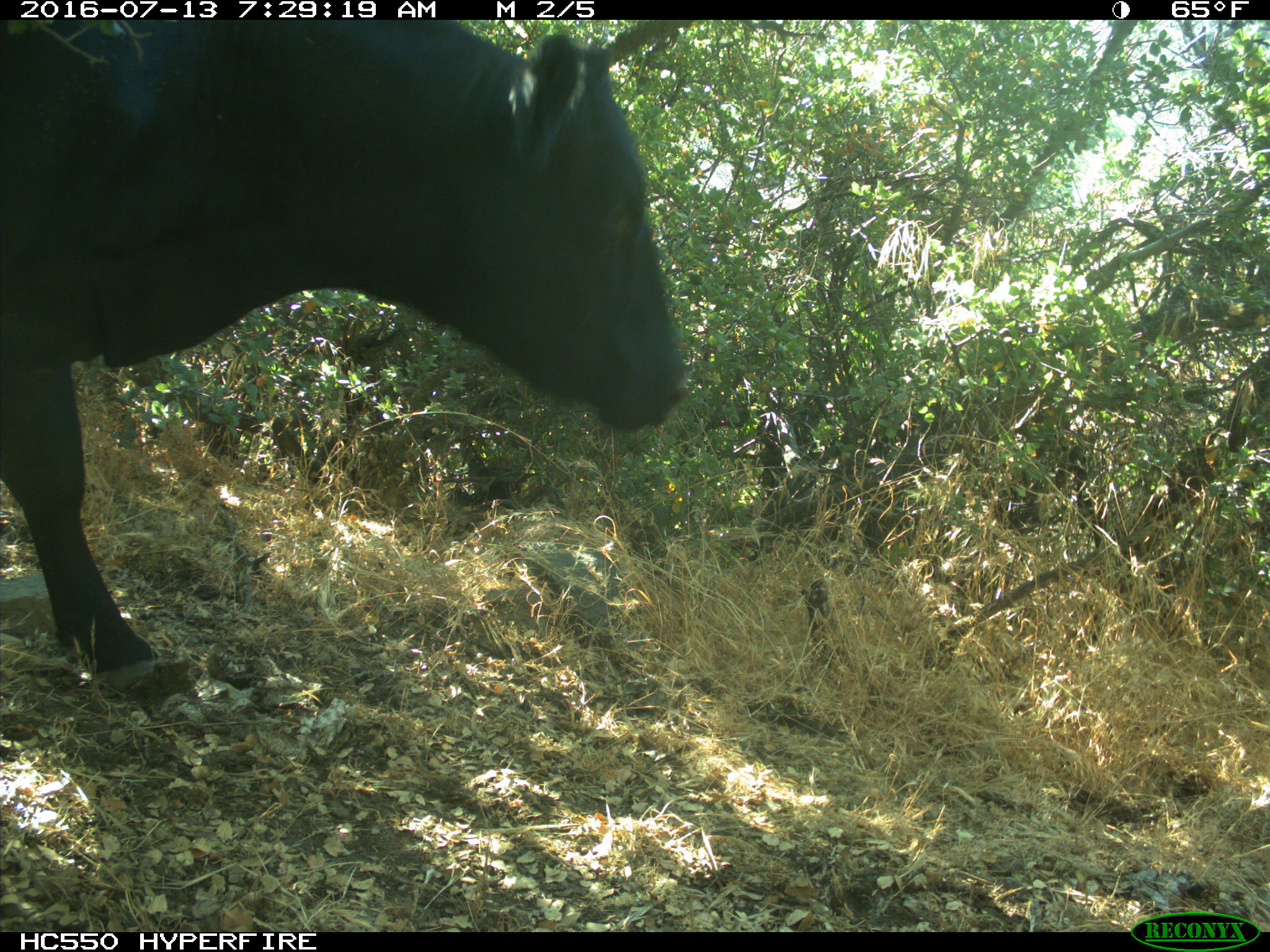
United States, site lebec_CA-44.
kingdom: Animalia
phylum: Chordata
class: Mammalia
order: Artiodactyla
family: Bovidae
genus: Bos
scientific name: Bos taurus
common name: domestic cow